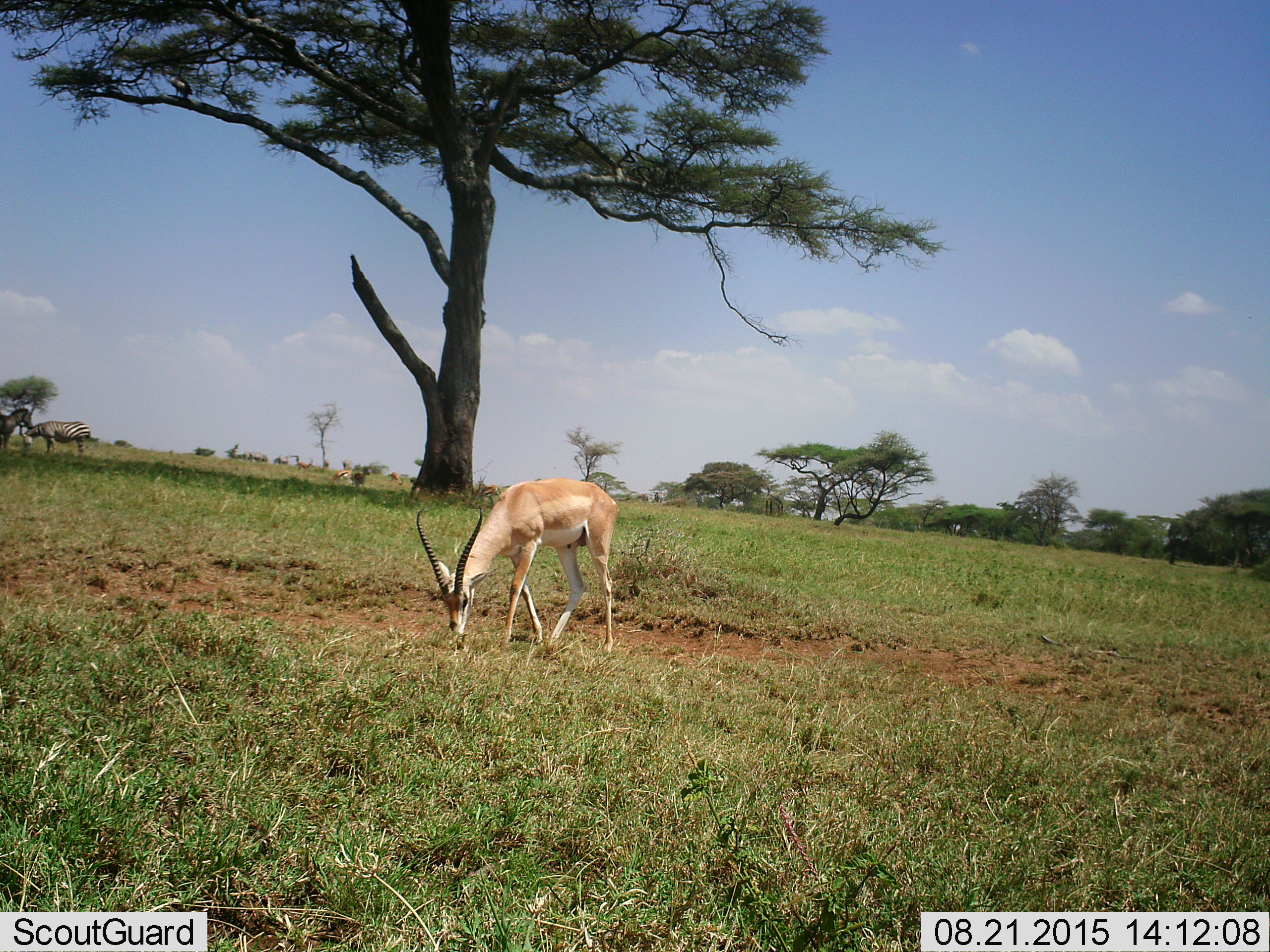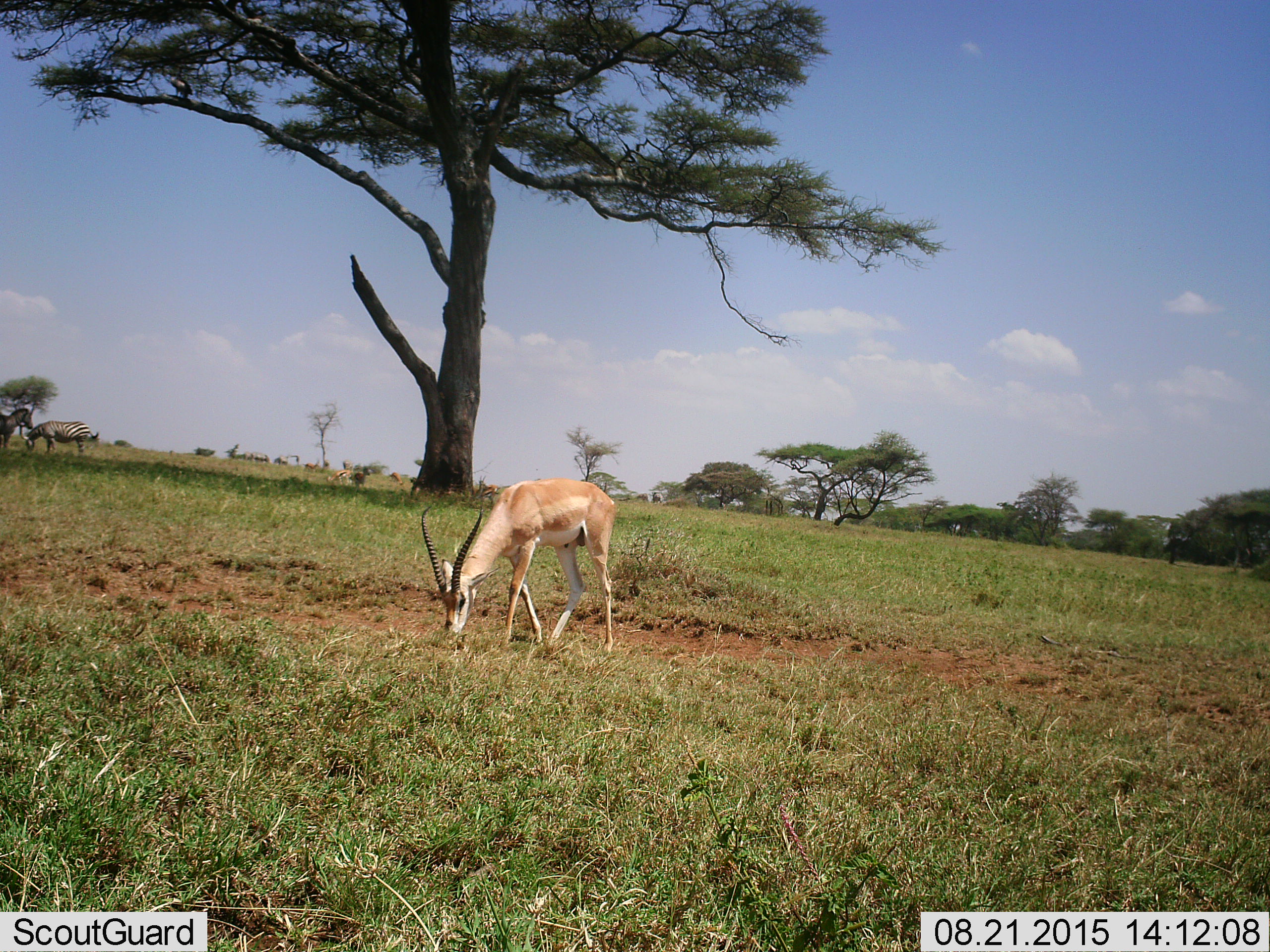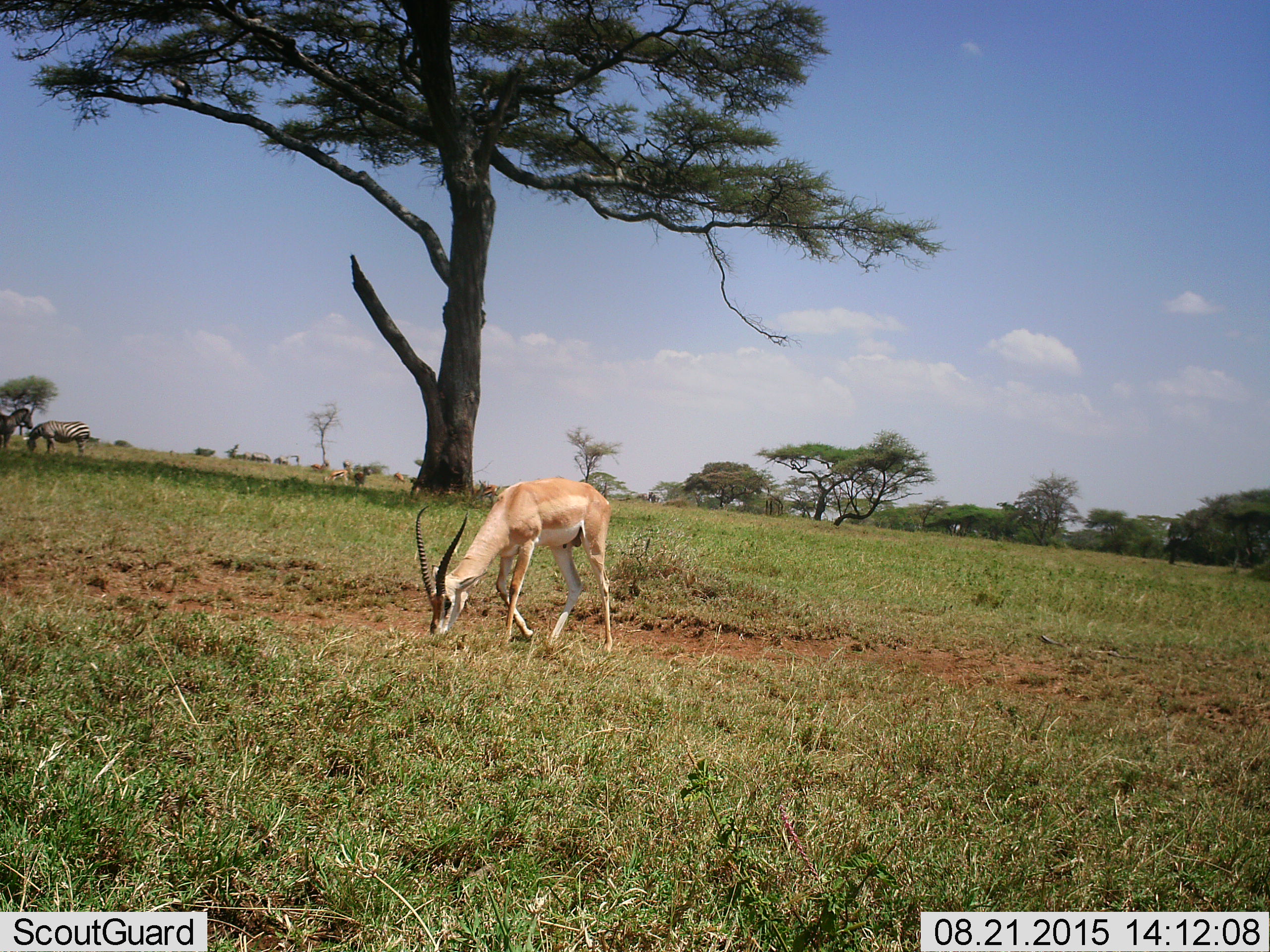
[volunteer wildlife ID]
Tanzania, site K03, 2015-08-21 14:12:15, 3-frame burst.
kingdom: Animalia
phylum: Chordata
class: Mammalia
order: Artiodactyla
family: Bovidae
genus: Nanger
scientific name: Nanger granti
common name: grant's gazelle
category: gazellegrants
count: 1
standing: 12%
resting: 0%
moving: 0%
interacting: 0%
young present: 0%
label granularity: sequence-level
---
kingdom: Animalia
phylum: Chordata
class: Mammalia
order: Artiodactyla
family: Bovidae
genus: Eudorcas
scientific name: Eudorcas thomsonii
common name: thomson's gazelle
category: gazellethomsons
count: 3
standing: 50%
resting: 0%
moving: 0%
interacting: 0%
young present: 0%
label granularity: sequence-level